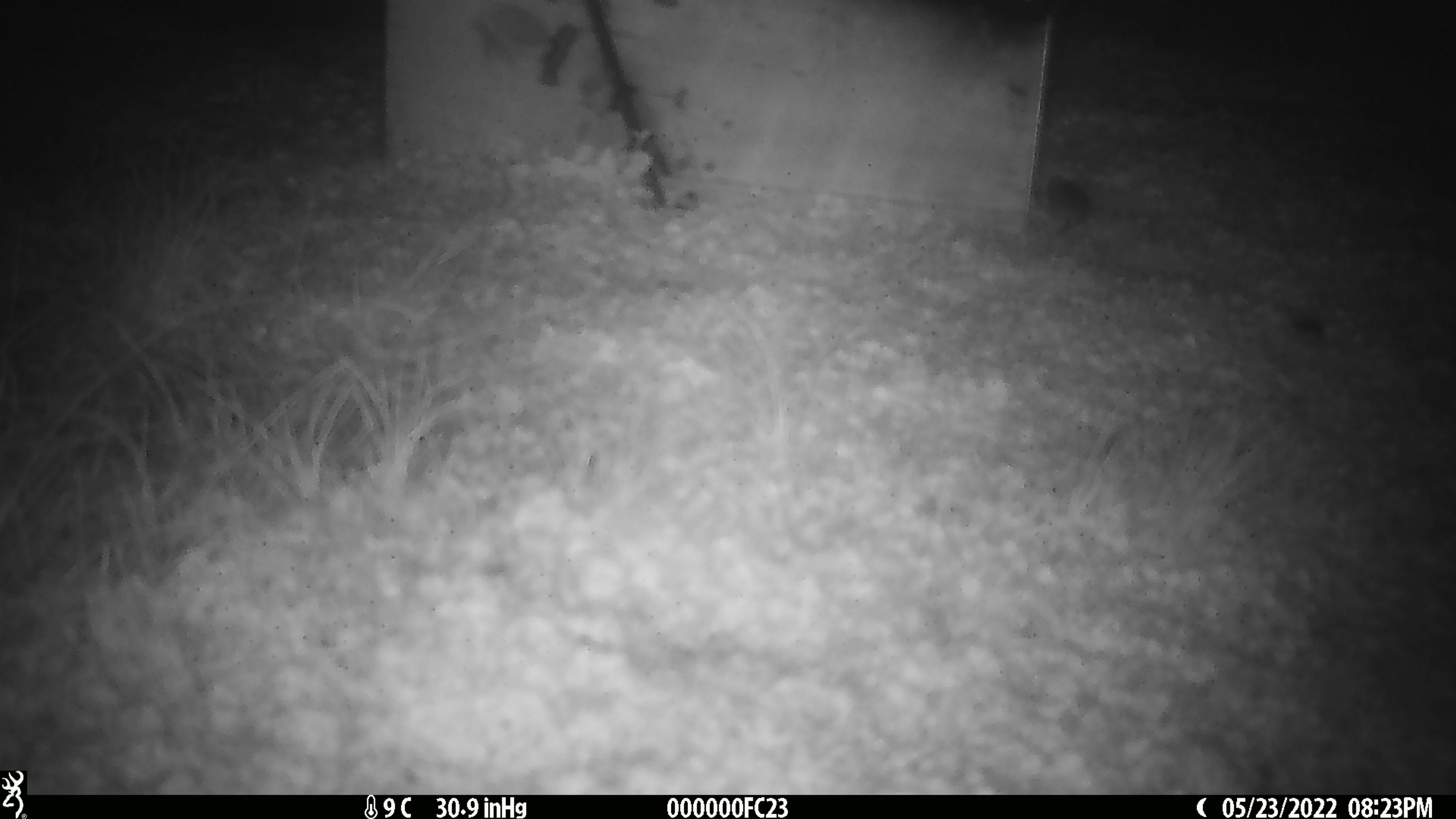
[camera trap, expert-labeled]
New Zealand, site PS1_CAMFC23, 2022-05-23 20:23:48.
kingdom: Animalia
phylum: Chordata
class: Mammalia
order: Rodentia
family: Muridae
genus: Mus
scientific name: Mus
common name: mouse